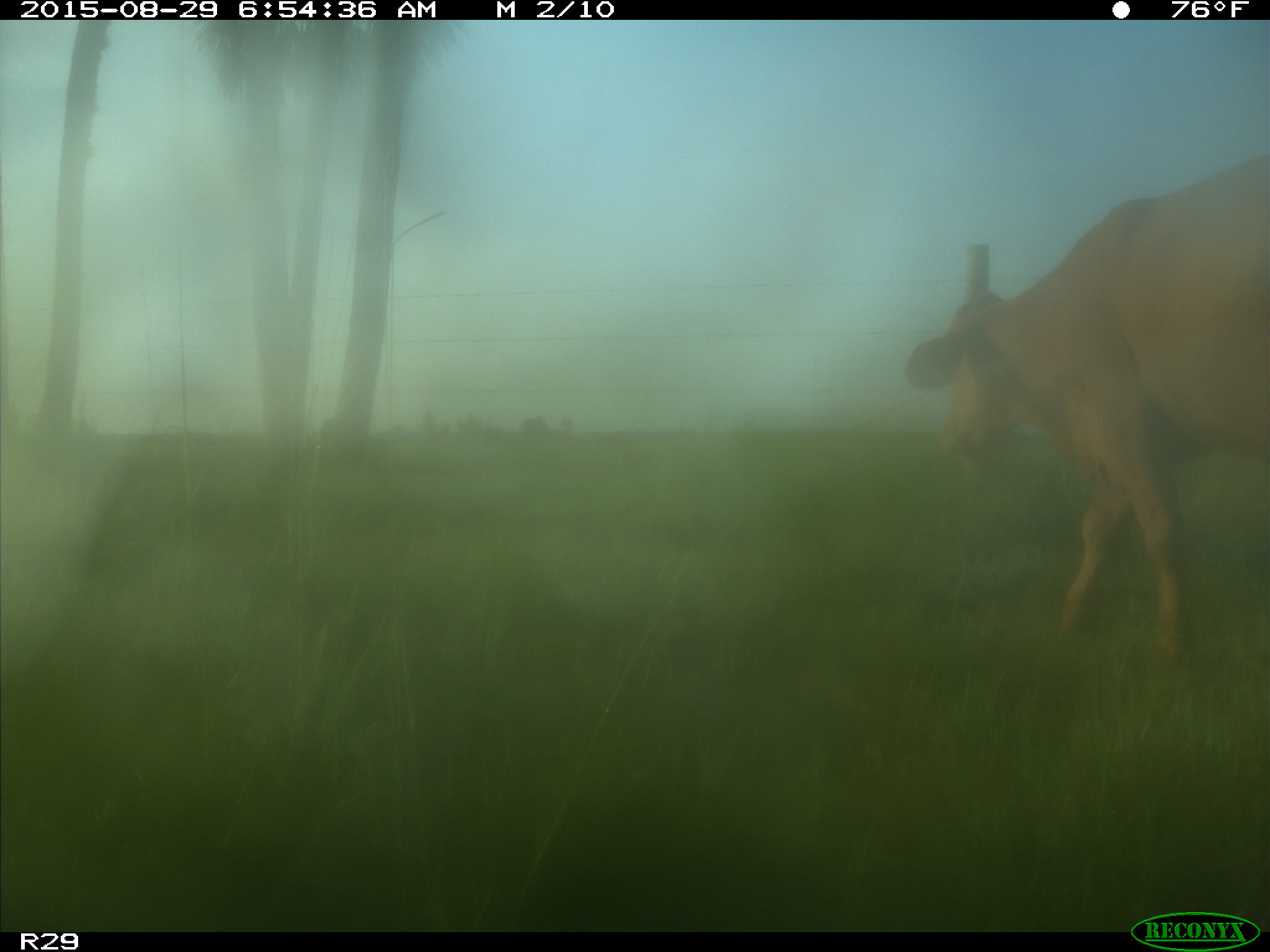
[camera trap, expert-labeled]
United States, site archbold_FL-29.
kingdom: Animalia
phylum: Chordata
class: Mammalia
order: Artiodactyla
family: Bovidae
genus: Bos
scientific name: Bos taurus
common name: domestic cow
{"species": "Bos taurus (domestic cow)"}